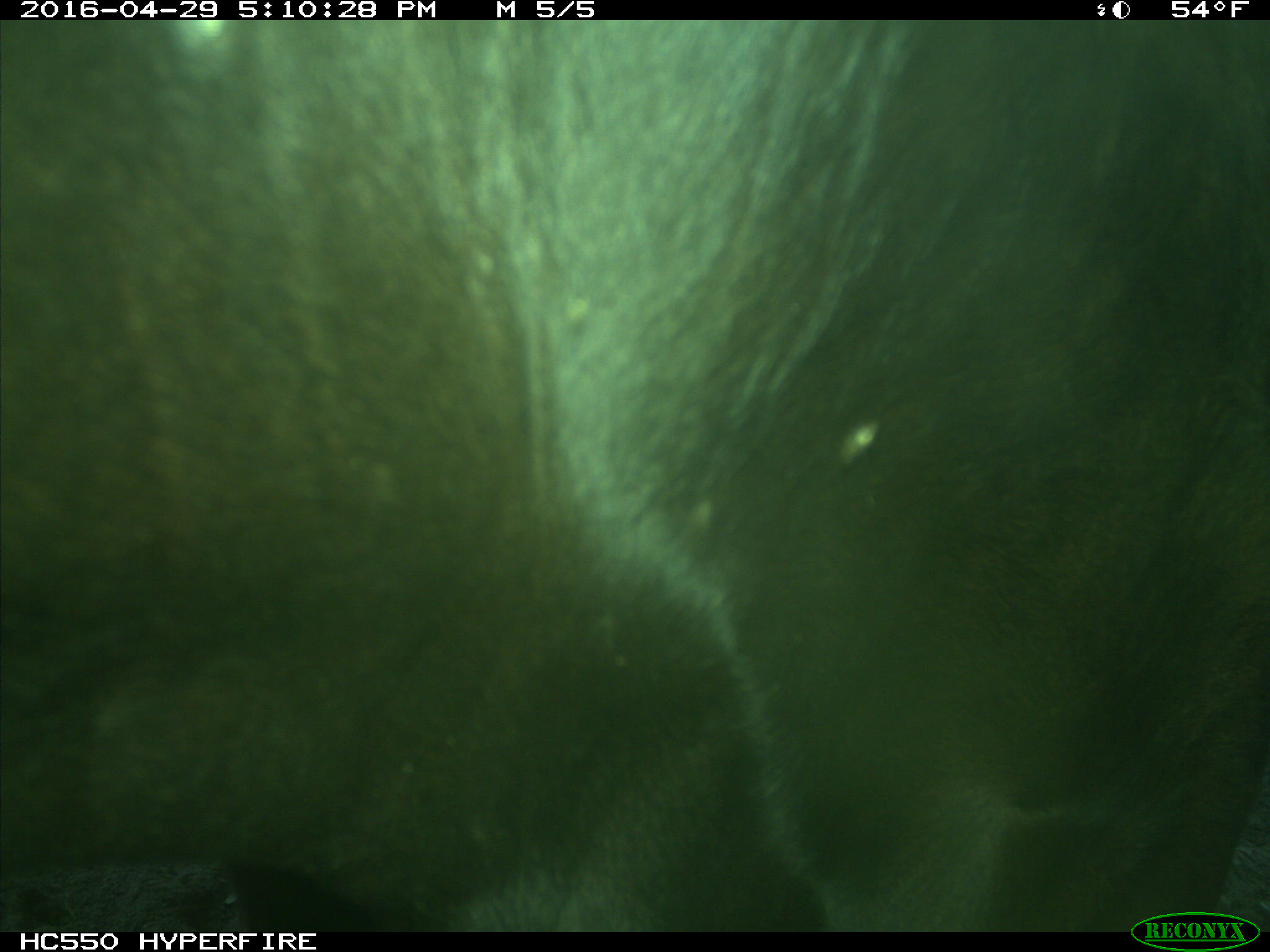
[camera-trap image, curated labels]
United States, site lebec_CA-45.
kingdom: Animalia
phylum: Chordata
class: Mammalia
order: Artiodactyla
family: Bovidae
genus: Bos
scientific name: Bos taurus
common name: domestic cow